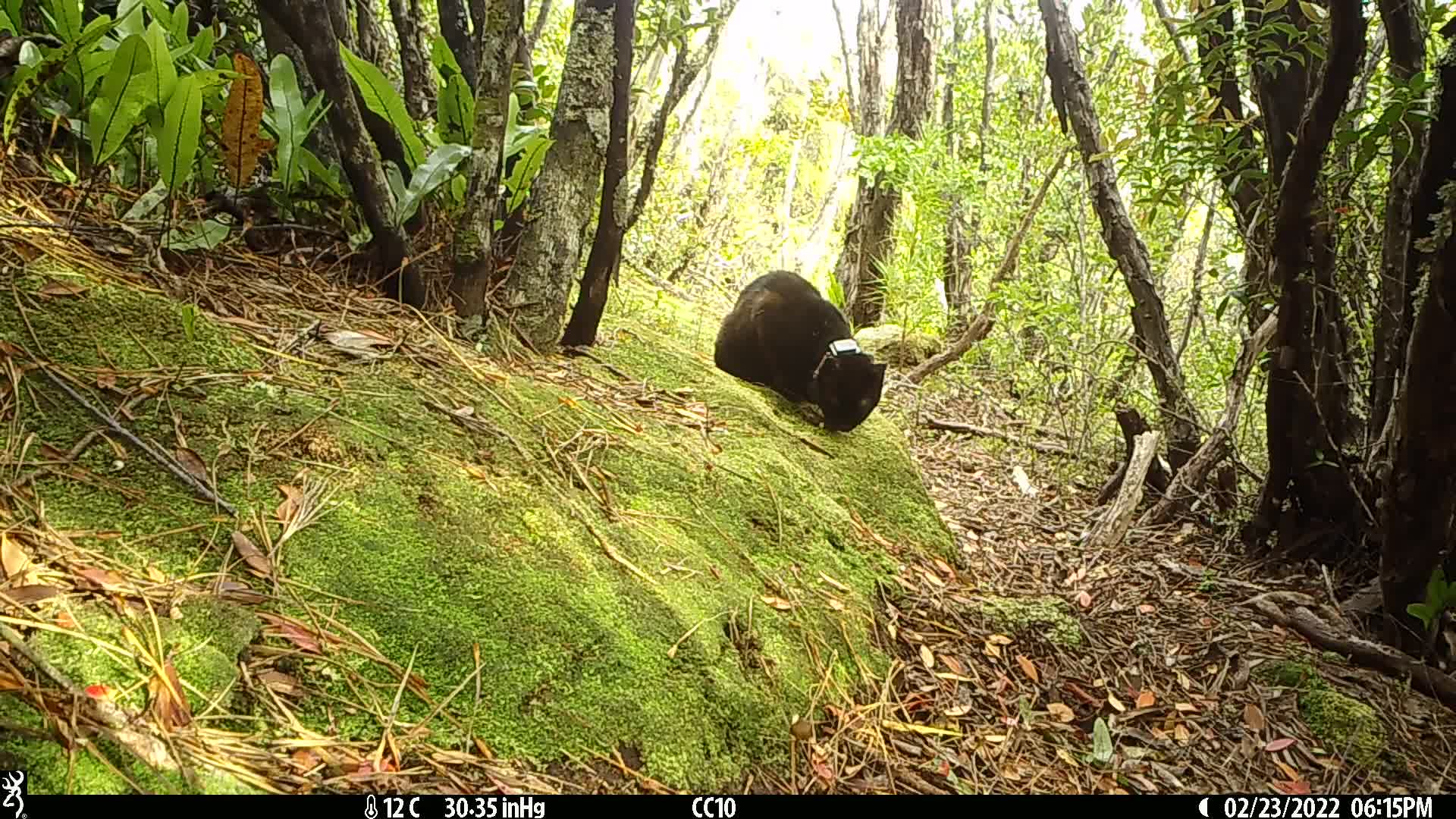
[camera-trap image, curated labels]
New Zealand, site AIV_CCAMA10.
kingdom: Animalia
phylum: Chordata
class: Mammalia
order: Carnivora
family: Felidae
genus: Felis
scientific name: Felis catus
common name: domestic cat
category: cat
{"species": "cat (domestic cat) (Felis catus)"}